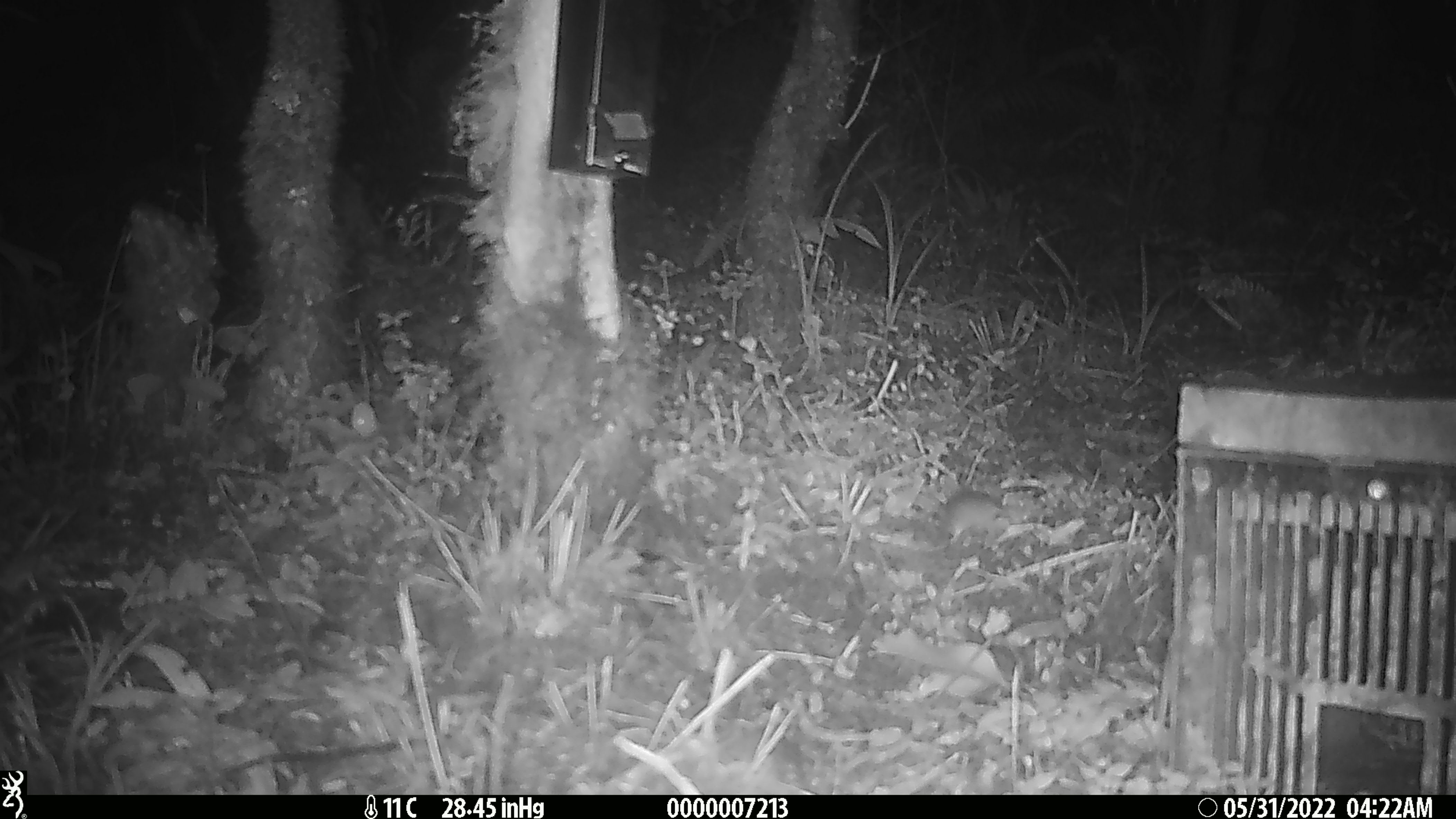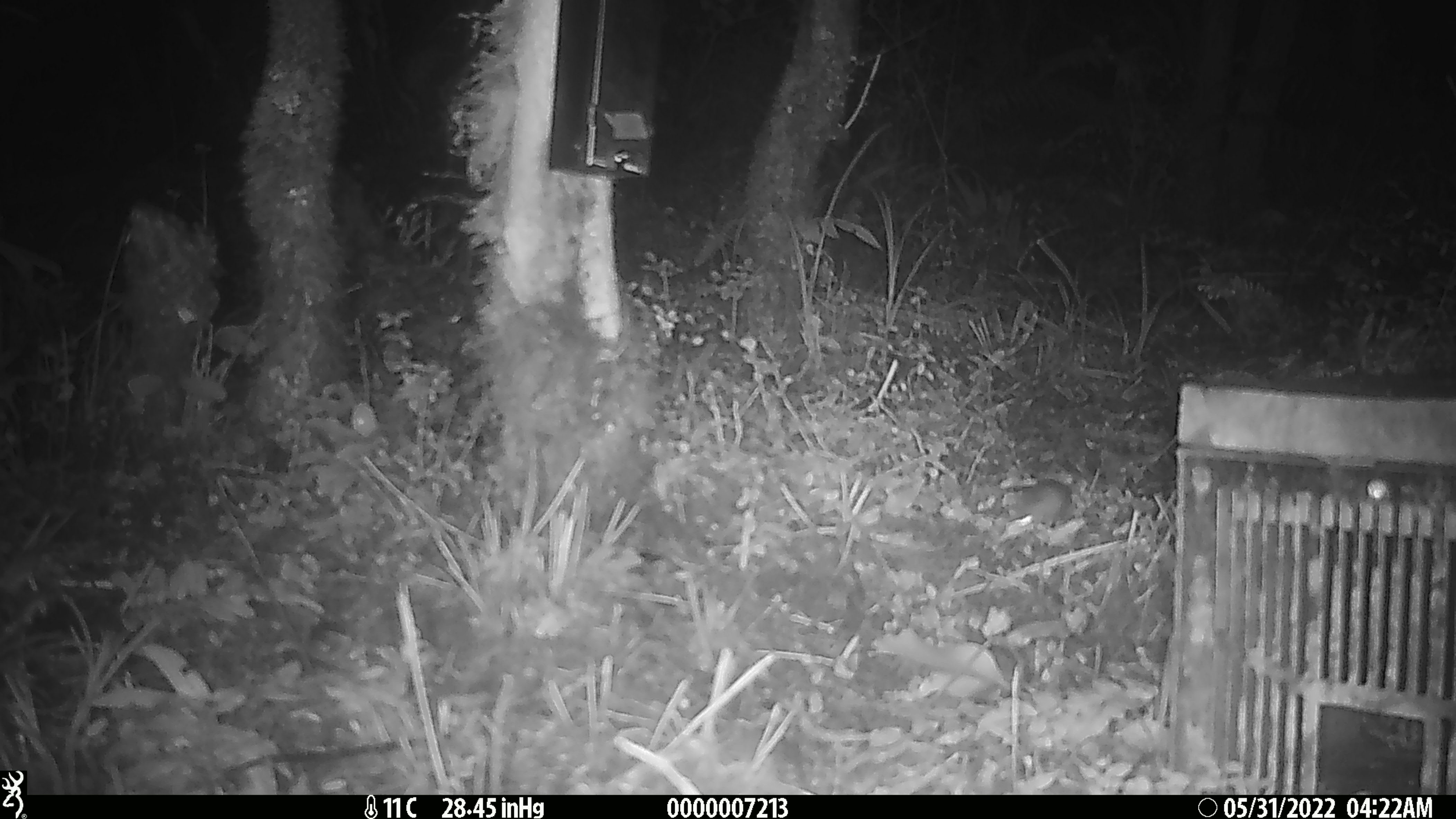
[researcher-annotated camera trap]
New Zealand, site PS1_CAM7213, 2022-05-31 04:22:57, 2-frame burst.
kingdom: Animalia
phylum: Chordata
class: Mammalia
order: Rodentia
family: Muridae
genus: Mus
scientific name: Mus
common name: mouse